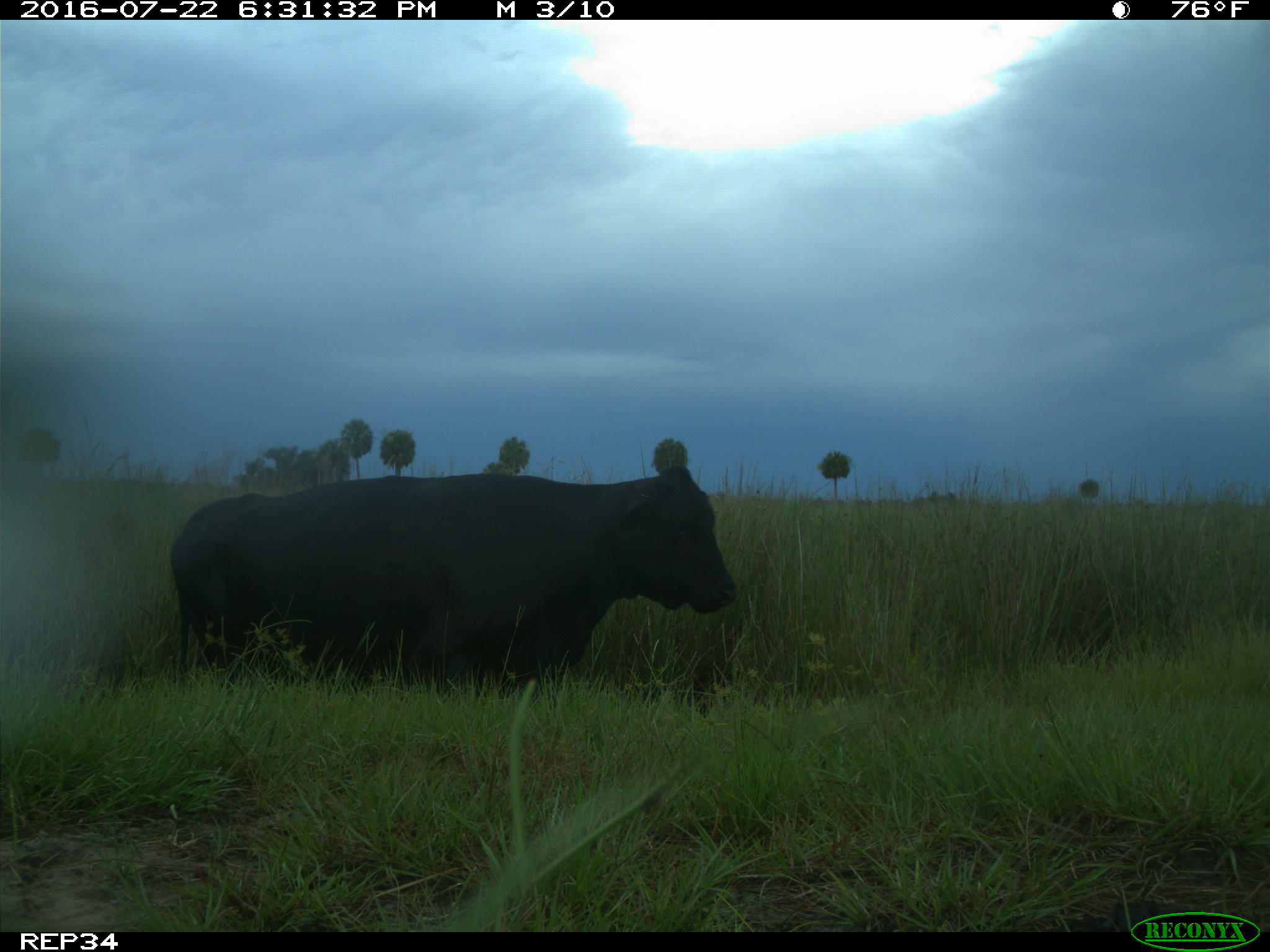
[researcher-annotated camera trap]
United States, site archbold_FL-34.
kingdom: Animalia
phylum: Chordata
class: Mammalia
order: Artiodactyla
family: Bovidae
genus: Bos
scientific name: Bos taurus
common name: domestic cow